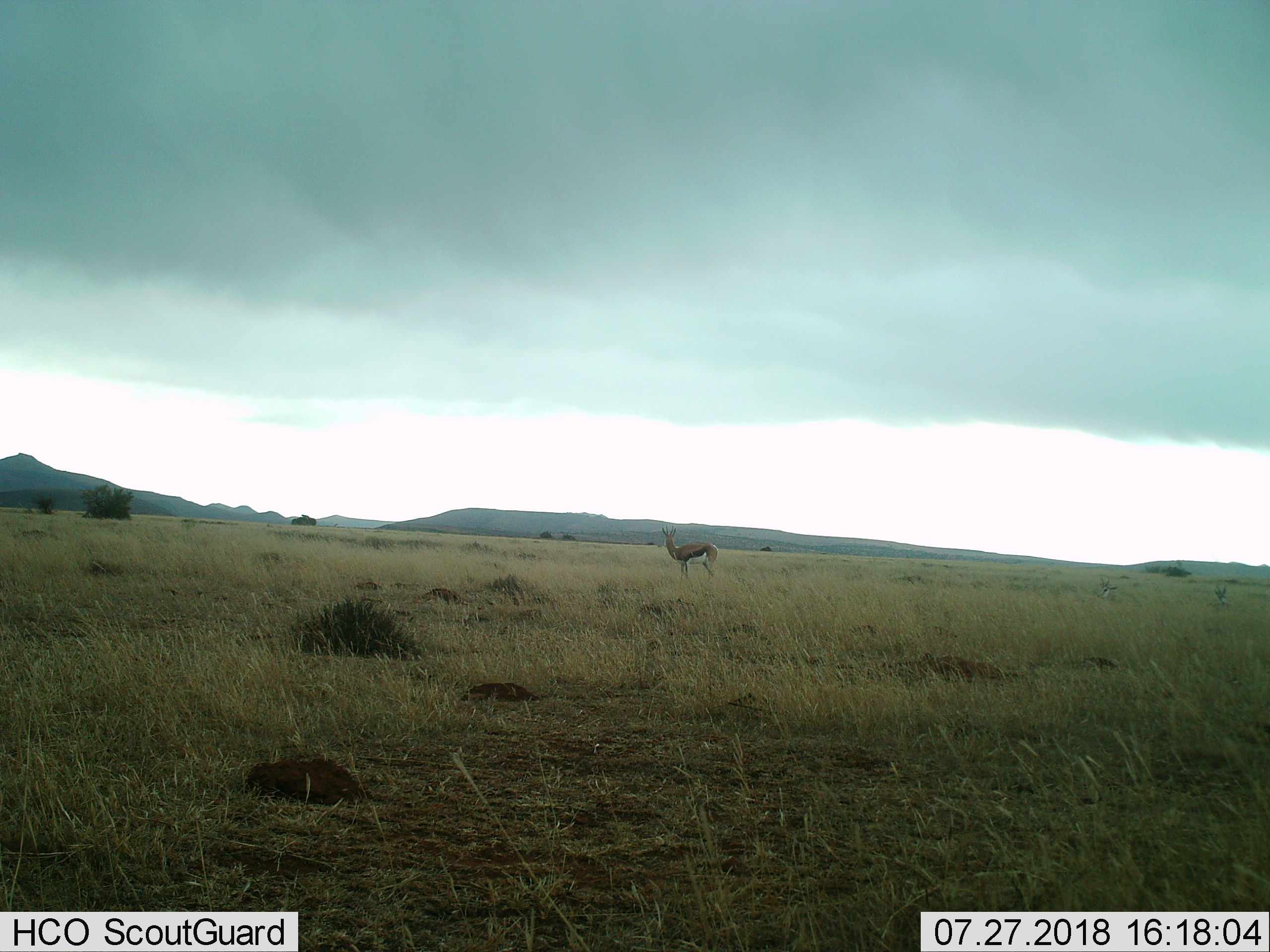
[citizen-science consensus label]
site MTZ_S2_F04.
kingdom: Animalia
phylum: Chordata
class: Mammalia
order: Artiodactyla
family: Bovidae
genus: Antidorcas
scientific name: Antidorcas marsupialis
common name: springbok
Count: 3.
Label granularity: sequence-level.